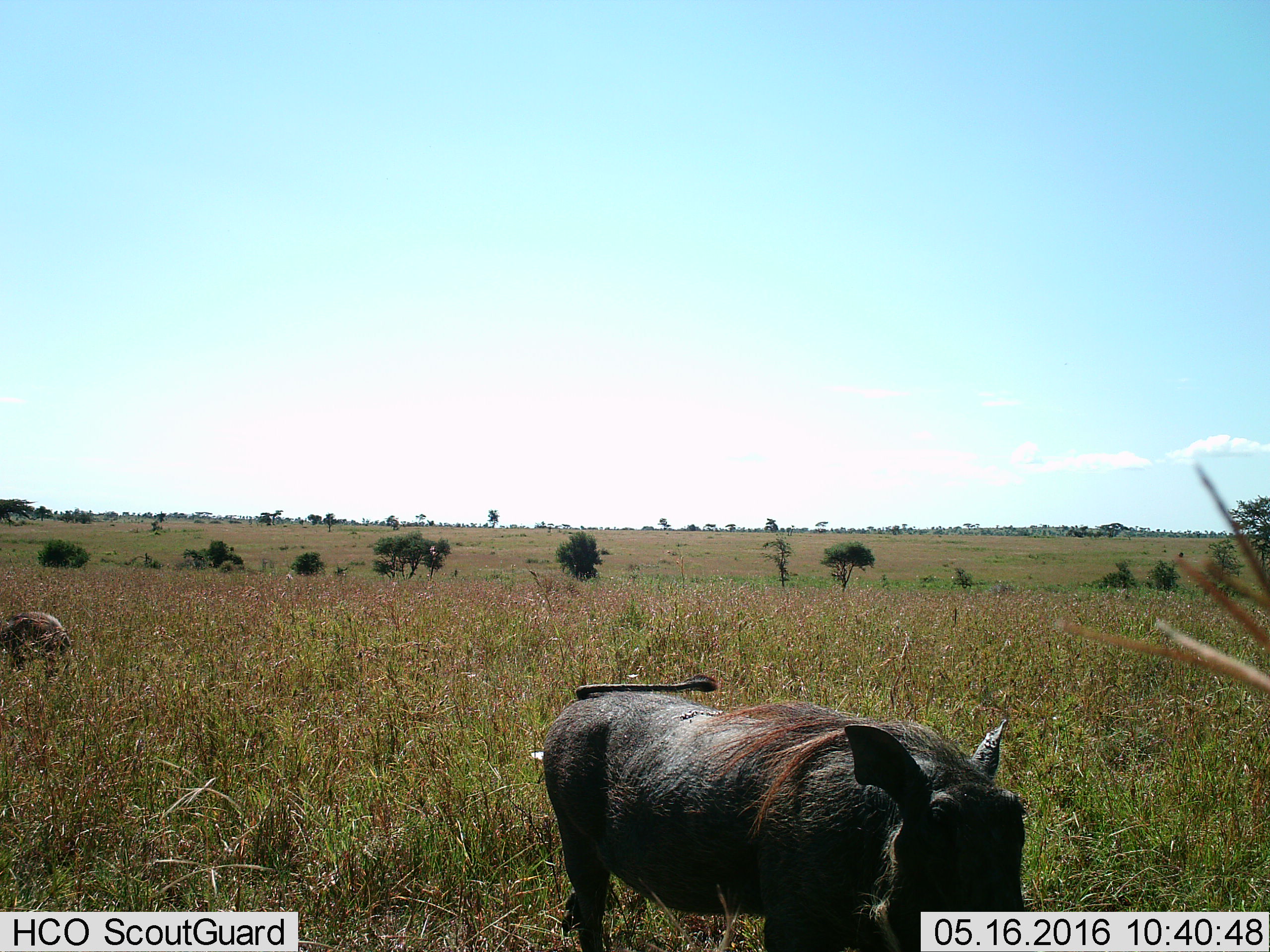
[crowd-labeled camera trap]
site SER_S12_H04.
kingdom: Animalia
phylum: Chordata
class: Mammalia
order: Artiodactyla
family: Suidae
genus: Phacochoerus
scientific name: Phacochoerus africanus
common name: warthog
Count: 2.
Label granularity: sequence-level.